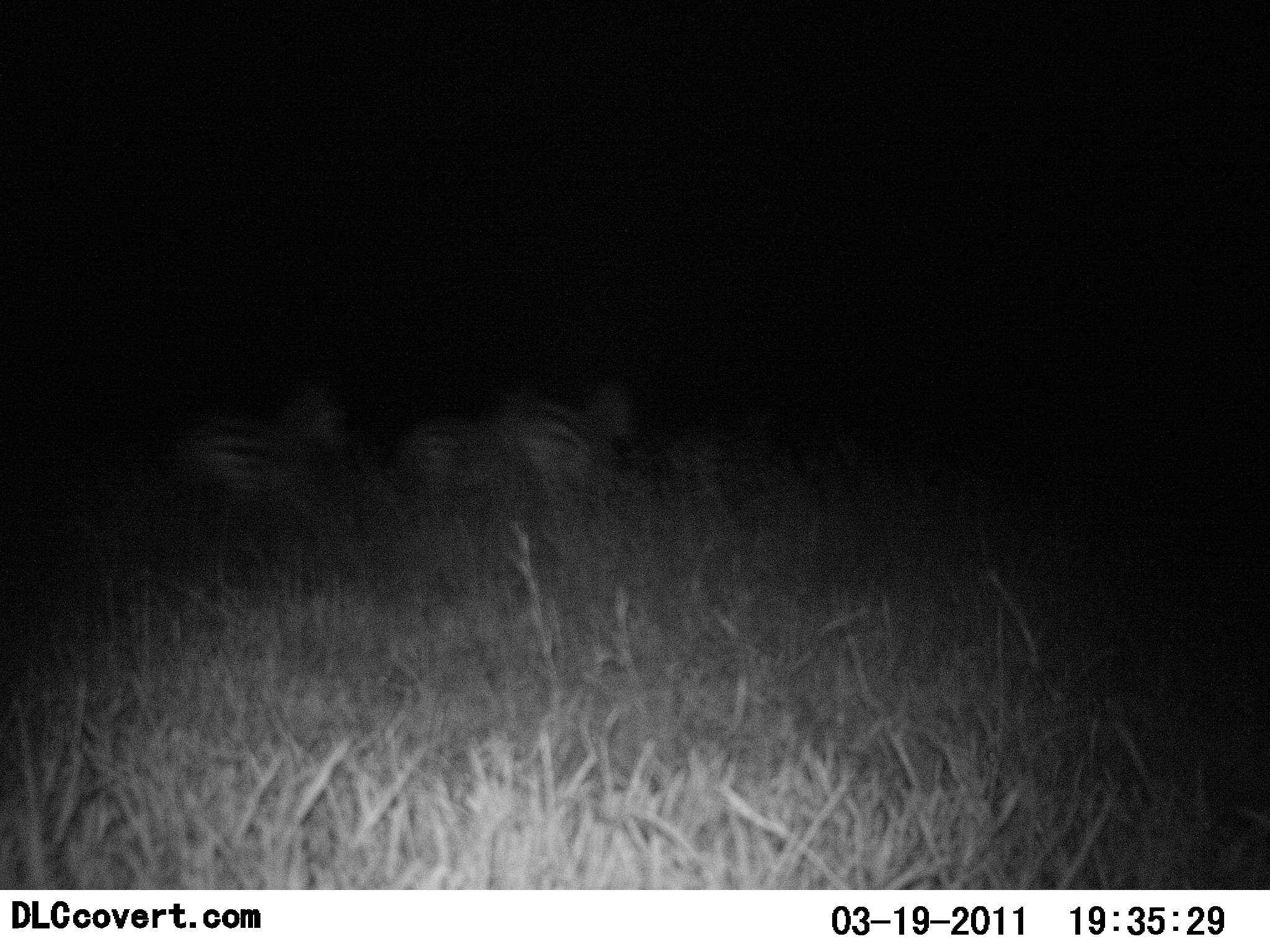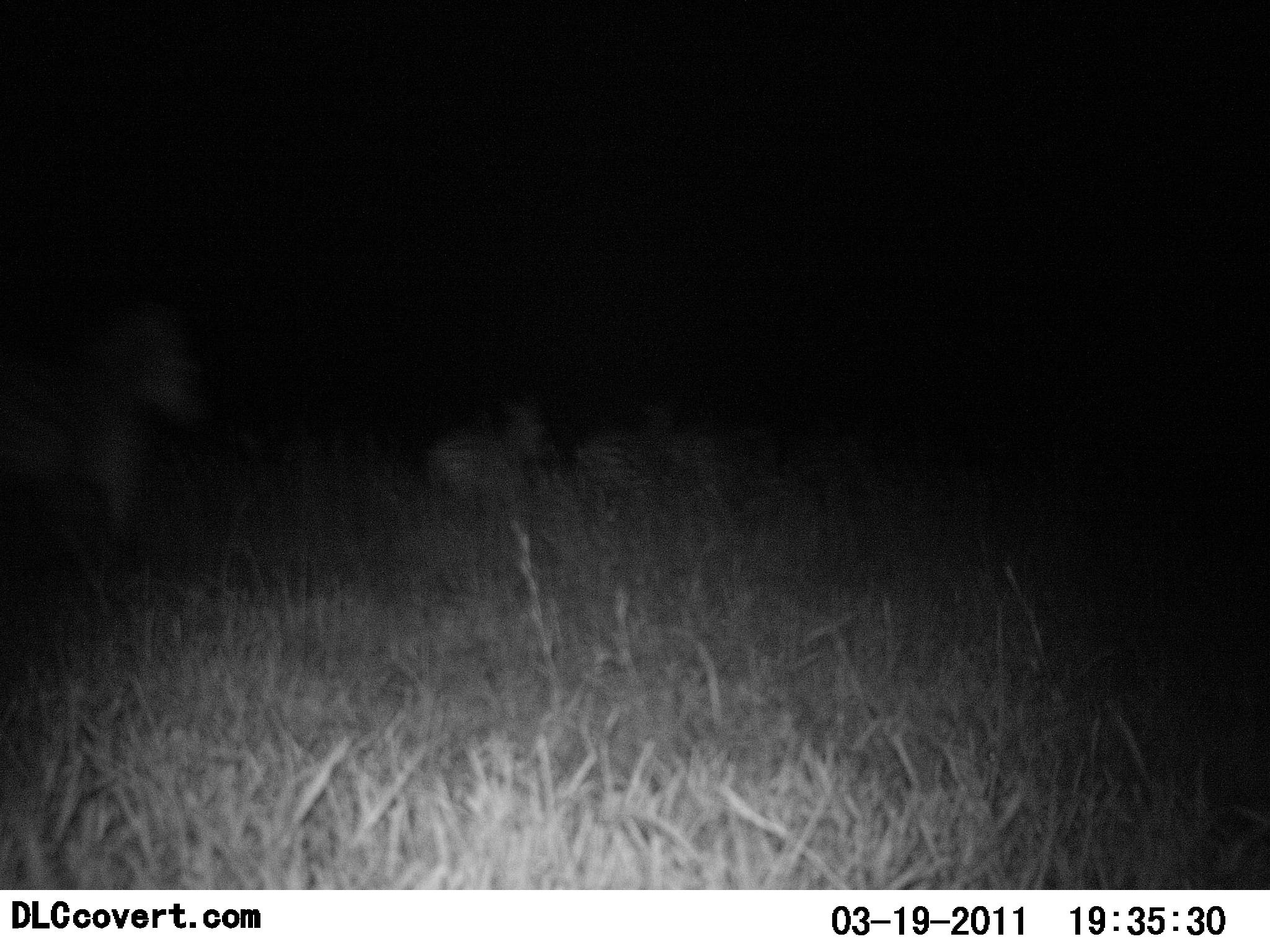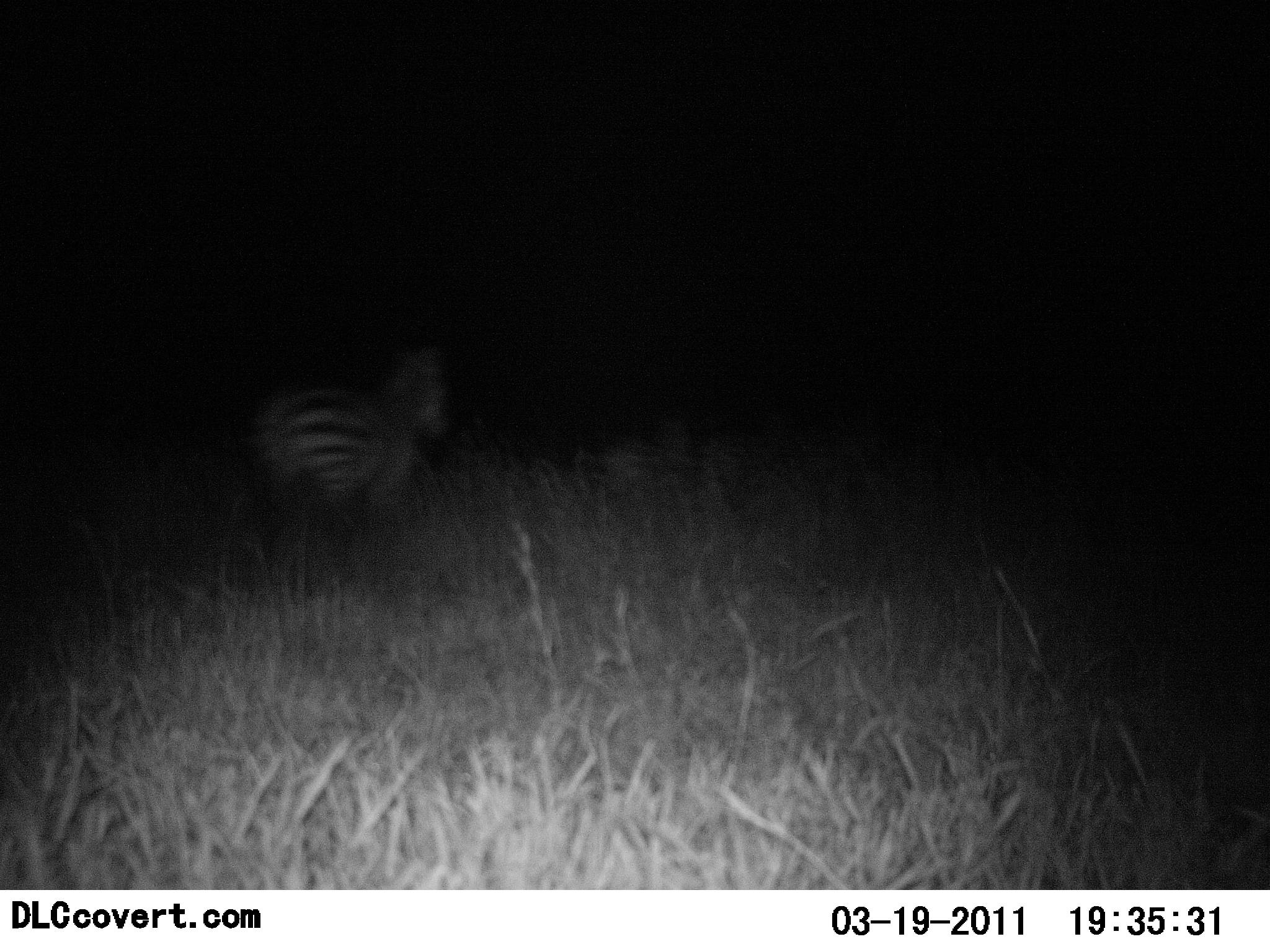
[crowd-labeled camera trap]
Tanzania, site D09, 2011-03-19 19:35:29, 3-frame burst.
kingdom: Animalia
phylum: Chordata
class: Mammalia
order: Perissodactyla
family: Equidae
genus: Equus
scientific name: Equus quagga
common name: plains zebra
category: zebra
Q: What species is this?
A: Zebra (plains zebra) (Equus quagga).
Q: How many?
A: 4.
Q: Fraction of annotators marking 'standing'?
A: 18%.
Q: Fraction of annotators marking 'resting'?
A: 0%.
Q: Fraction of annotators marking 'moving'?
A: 82%.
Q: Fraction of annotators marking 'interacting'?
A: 0%.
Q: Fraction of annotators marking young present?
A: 0%.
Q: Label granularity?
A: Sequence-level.